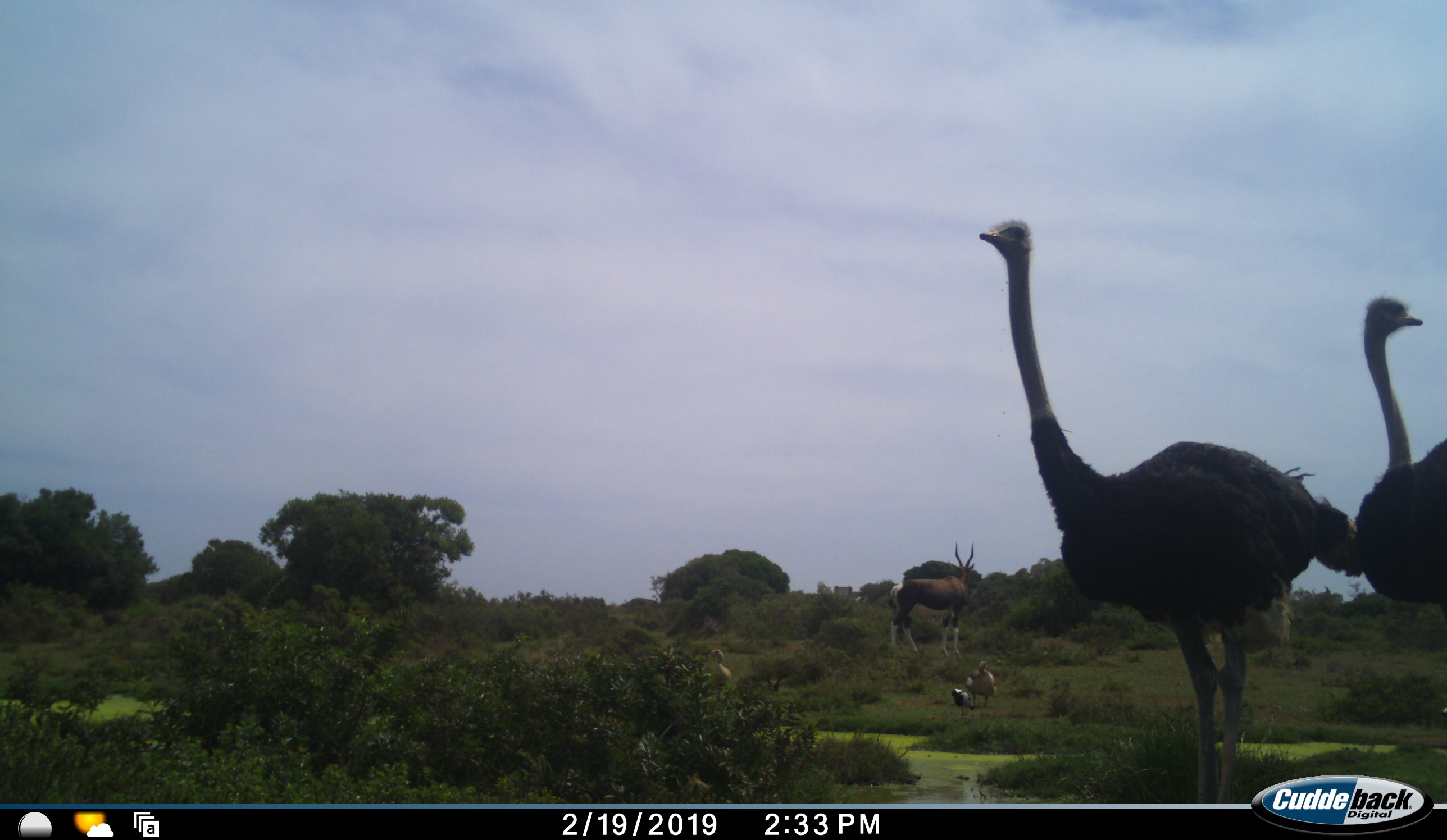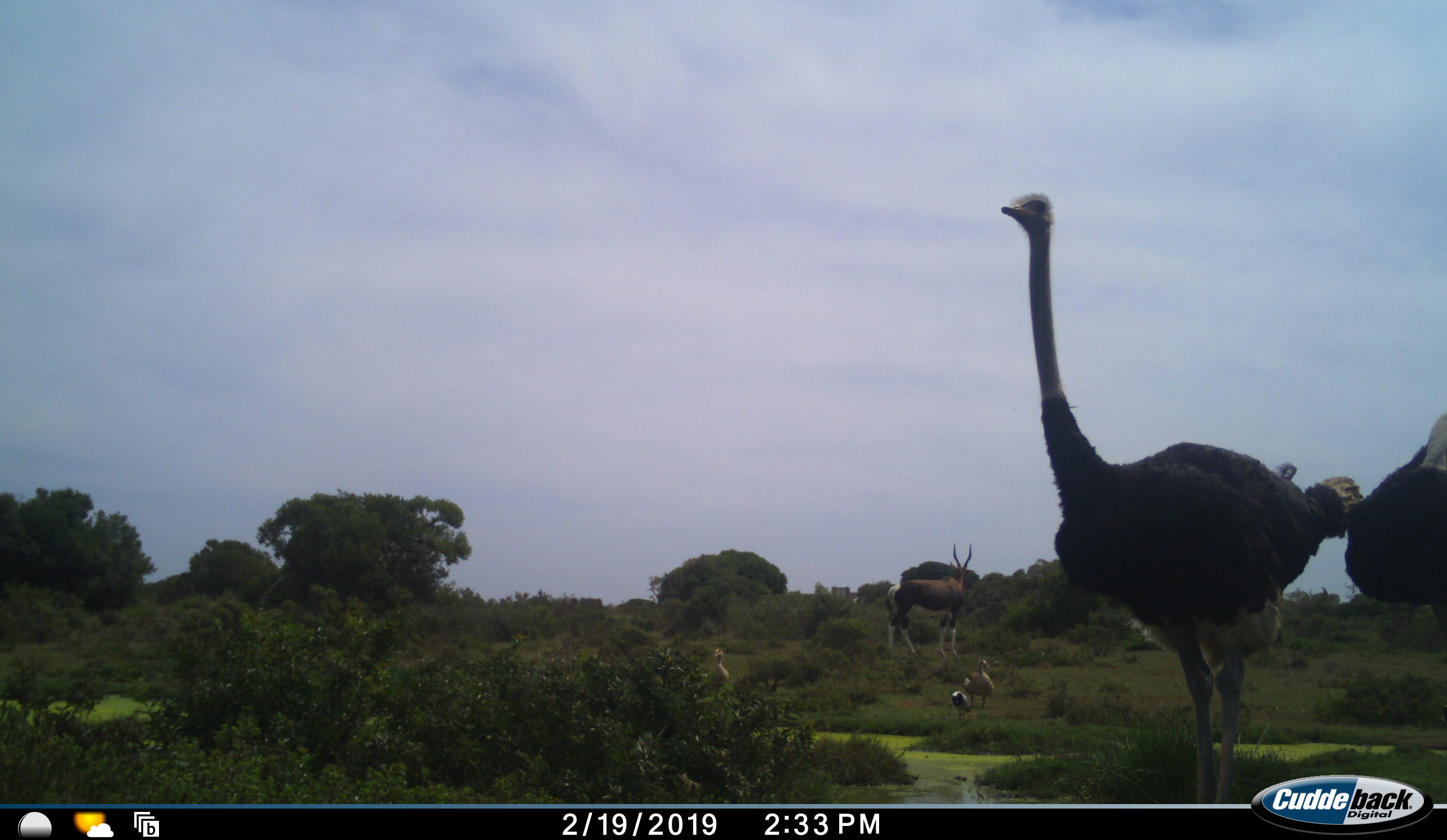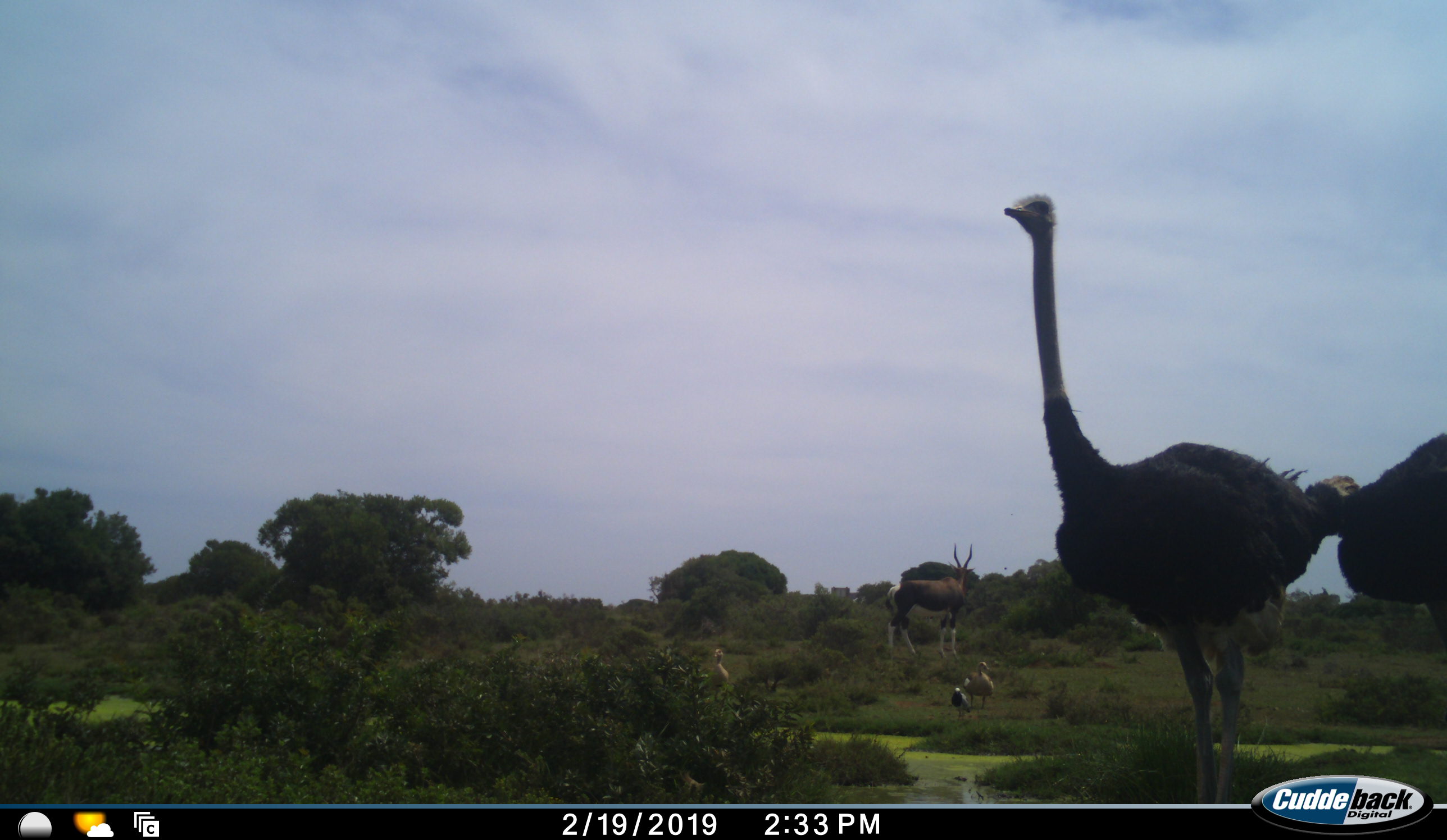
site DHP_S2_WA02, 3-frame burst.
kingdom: Animalia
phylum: Chordata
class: Mammalia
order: Artiodactyla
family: Bovidae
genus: Damaliscus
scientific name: Damaliscus pygargus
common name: bontebok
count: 1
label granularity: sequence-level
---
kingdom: Animalia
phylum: Chordata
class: Aves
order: Struthioniformes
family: Struthionidae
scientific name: Struthionidae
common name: ostrich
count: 2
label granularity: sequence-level